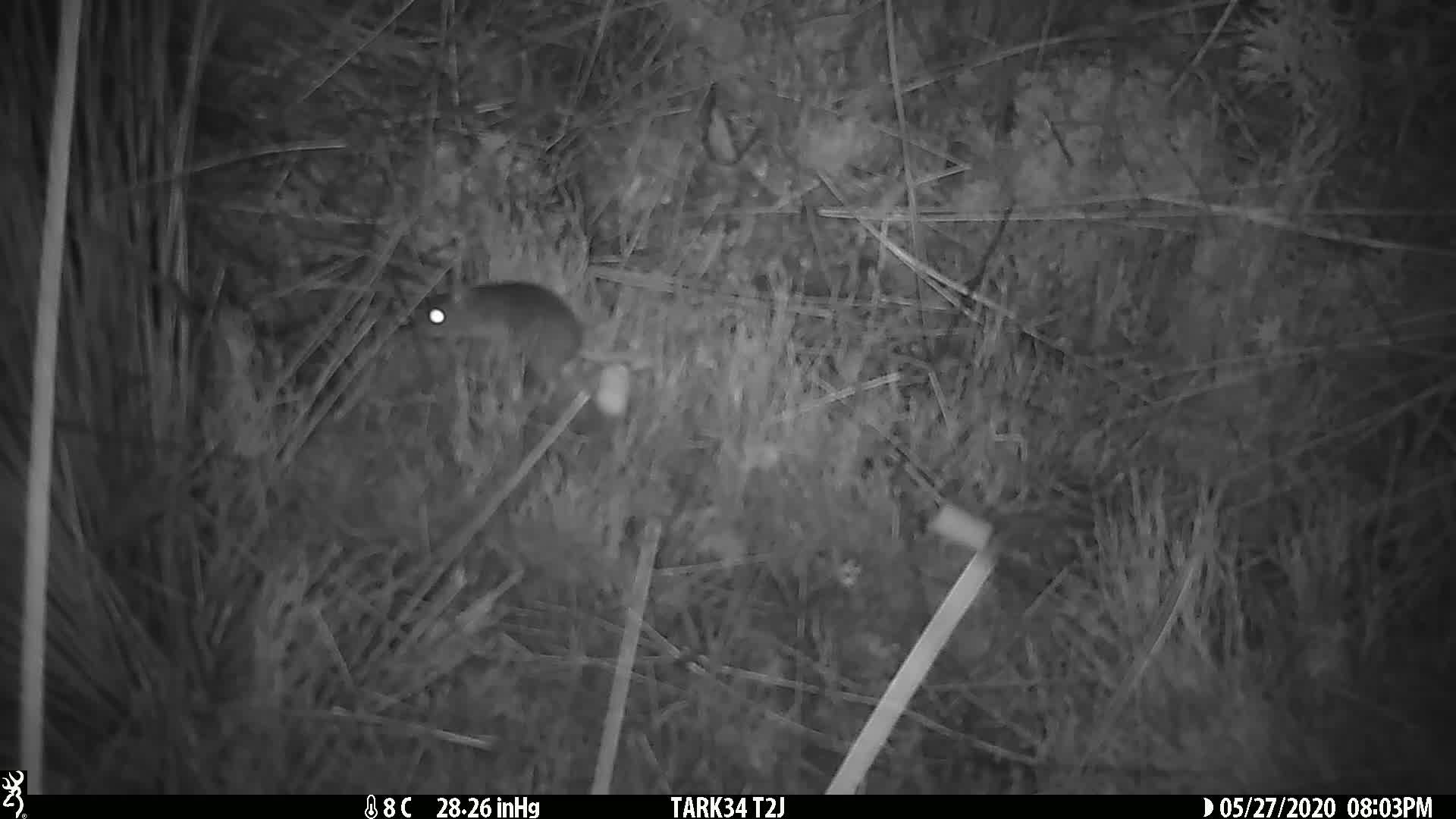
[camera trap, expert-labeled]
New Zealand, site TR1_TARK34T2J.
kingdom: Animalia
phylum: Chordata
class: Mammalia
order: Rodentia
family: Muridae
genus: Mus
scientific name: Mus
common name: mouse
Mouse (Mus).